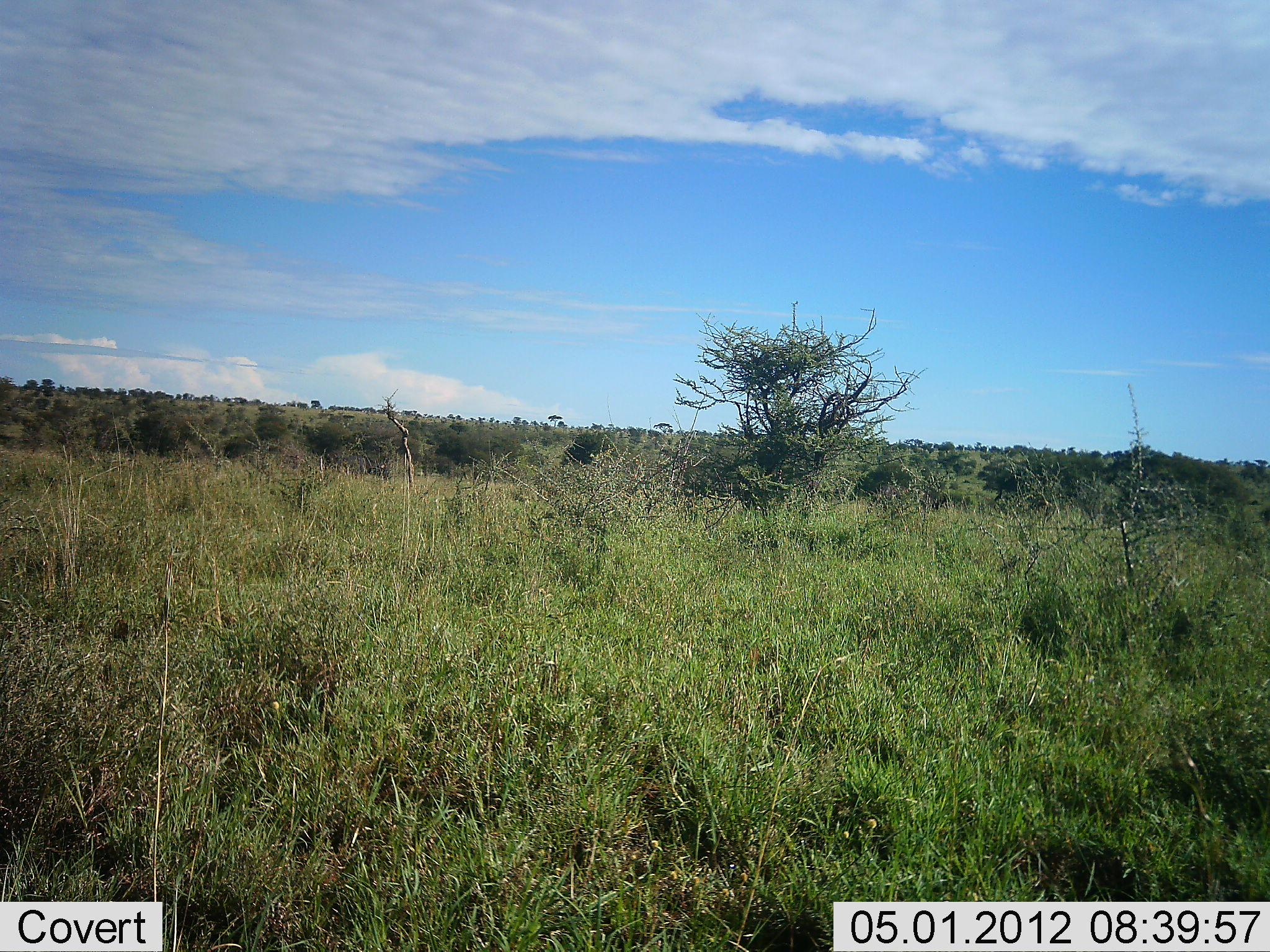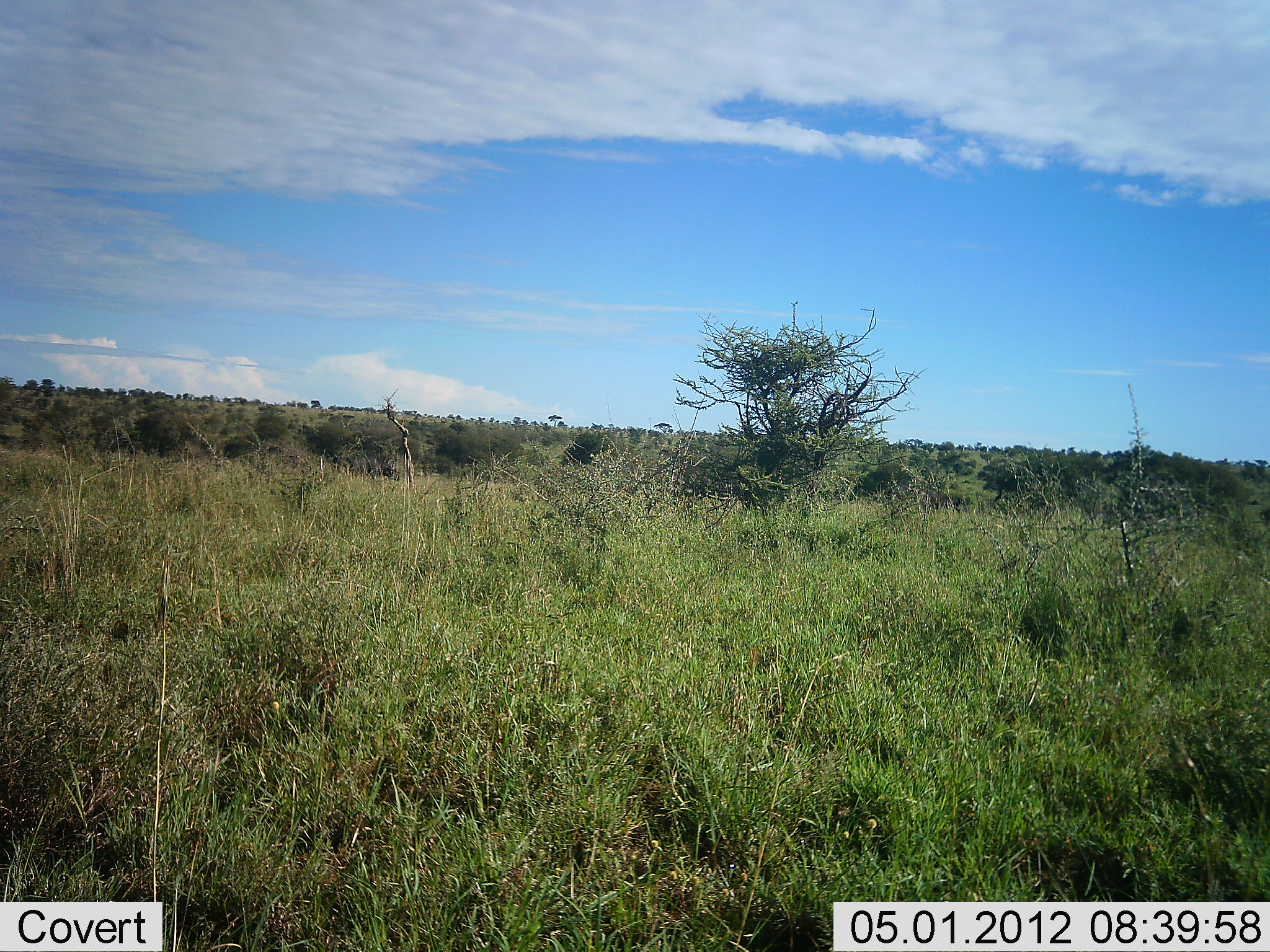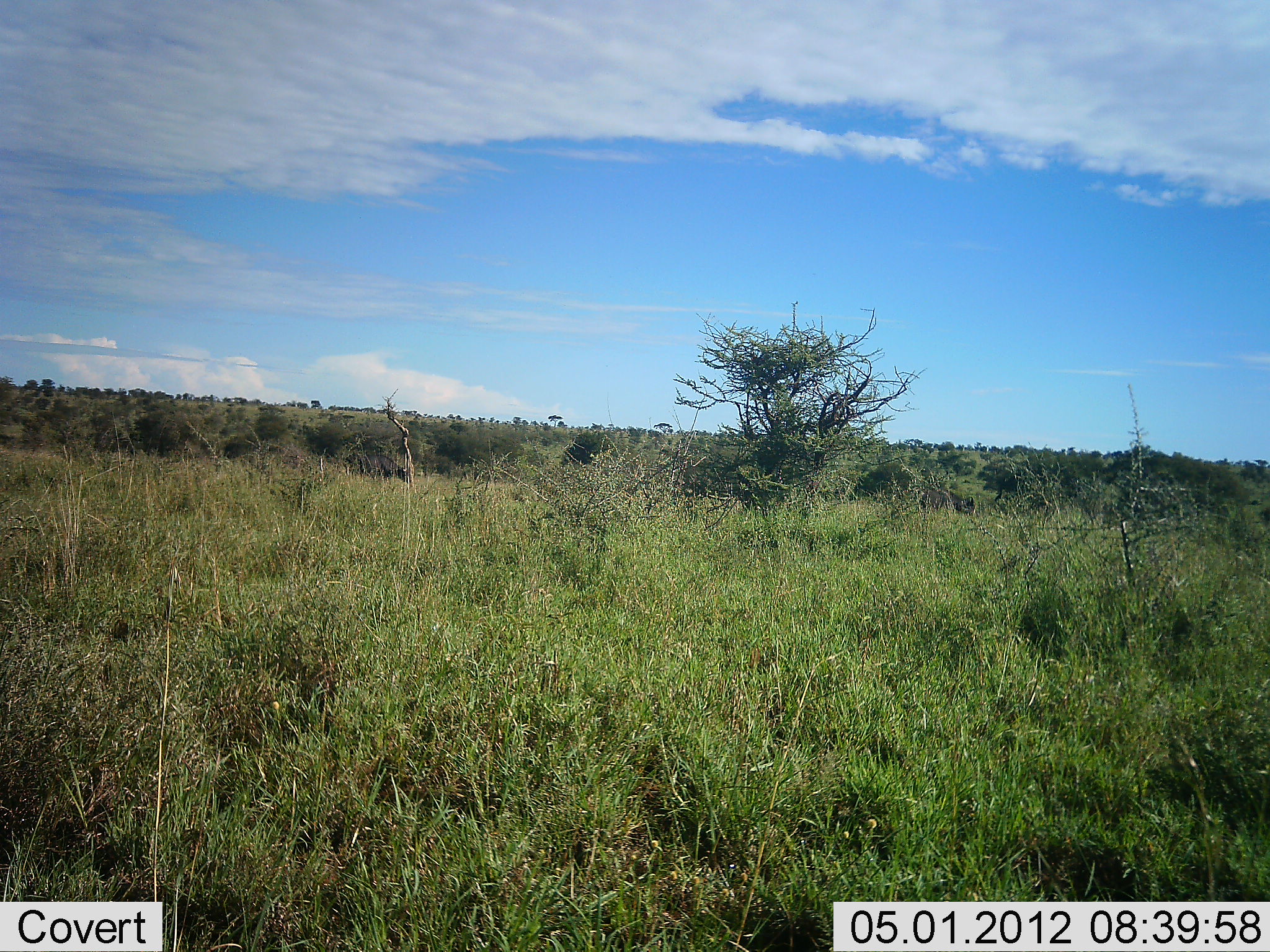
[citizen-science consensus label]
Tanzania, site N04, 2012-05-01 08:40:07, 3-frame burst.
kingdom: Animalia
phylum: Chordata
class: Mammalia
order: Artiodactyla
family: Bovidae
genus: Syncerus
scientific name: Syncerus caffer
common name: cape buffalo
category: buffalo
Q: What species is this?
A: Buffalo (cape buffalo) (Syncerus caffer).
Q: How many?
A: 2.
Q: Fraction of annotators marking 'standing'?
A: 20%.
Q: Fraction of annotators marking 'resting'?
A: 0%.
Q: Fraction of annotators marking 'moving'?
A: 80%.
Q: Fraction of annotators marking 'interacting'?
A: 0%.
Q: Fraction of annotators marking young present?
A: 0%.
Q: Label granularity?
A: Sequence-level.